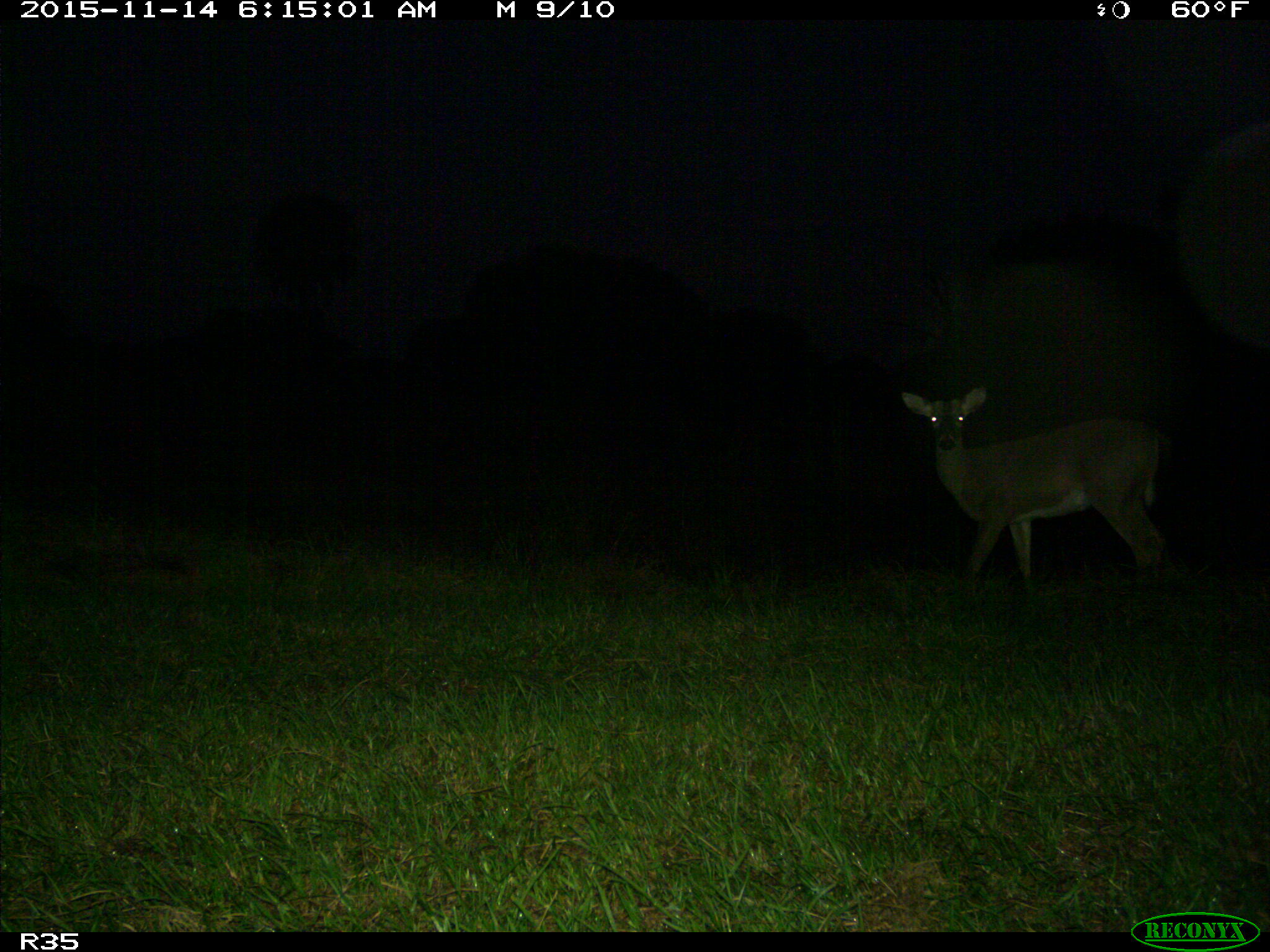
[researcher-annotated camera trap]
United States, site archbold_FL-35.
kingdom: Animalia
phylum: Chordata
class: Mammalia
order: Artiodactyla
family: Cervidae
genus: Odocoileus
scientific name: Odocoileus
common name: deer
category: unidentified deer